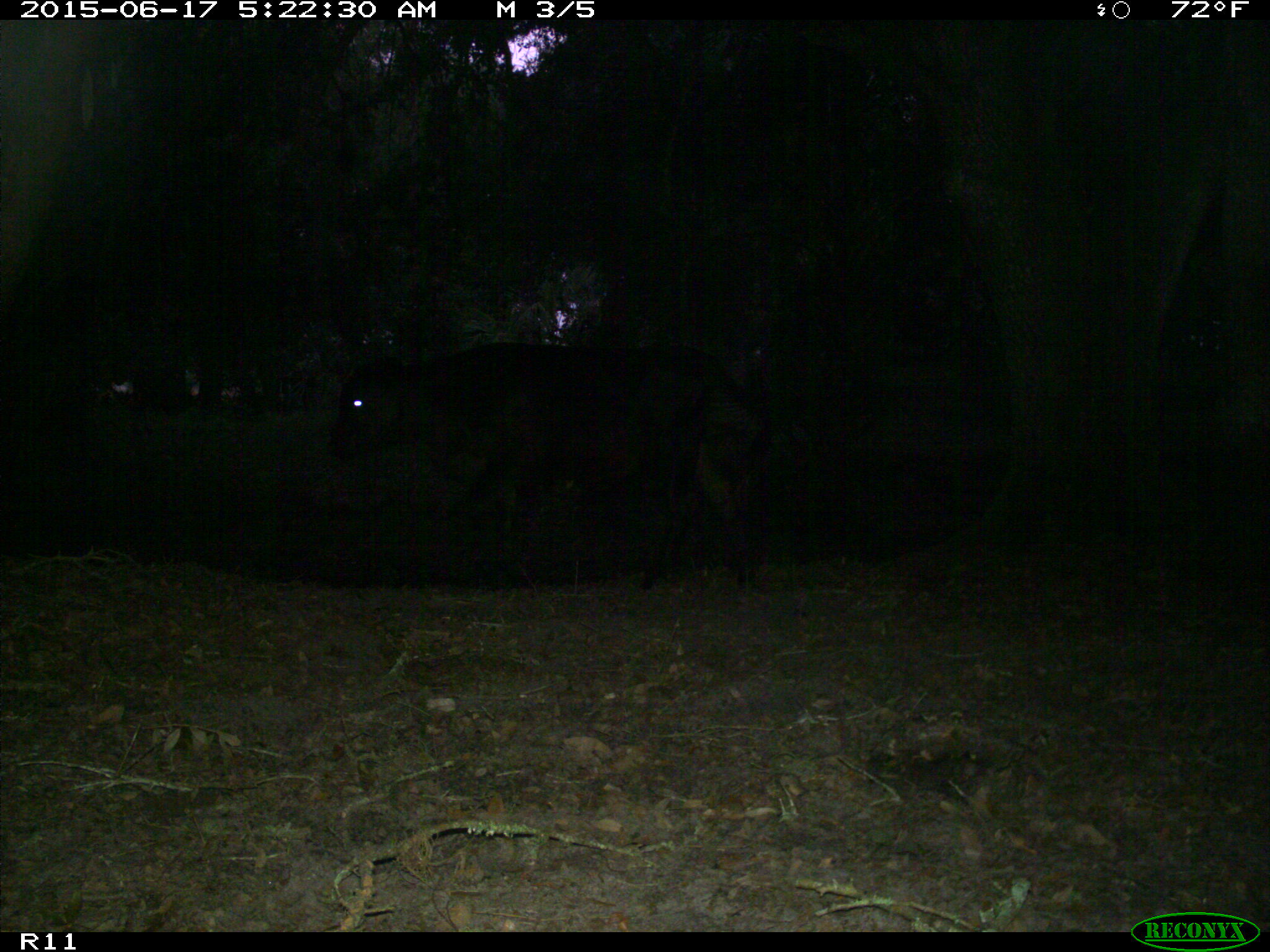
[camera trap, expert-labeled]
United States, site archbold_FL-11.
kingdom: Animalia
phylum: Chordata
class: Mammalia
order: Artiodactyla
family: Bovidae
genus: Bos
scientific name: Bos taurus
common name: domestic cow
Bos taurus (domestic cow).